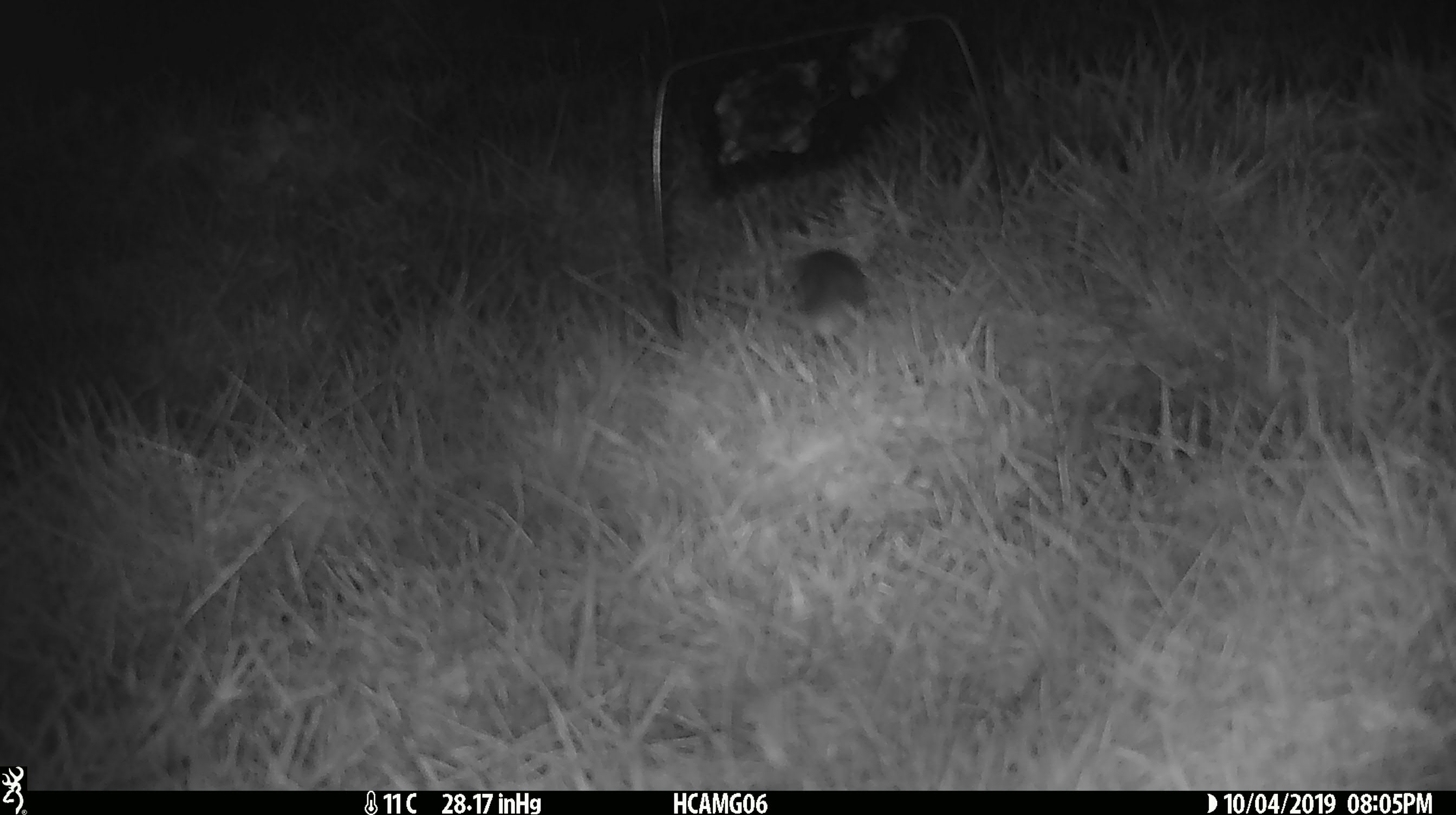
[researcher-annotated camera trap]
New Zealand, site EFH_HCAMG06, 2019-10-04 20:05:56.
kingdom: Animalia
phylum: Chordata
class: Mammalia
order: Rodentia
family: Muridae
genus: Mus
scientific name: Mus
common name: mouse